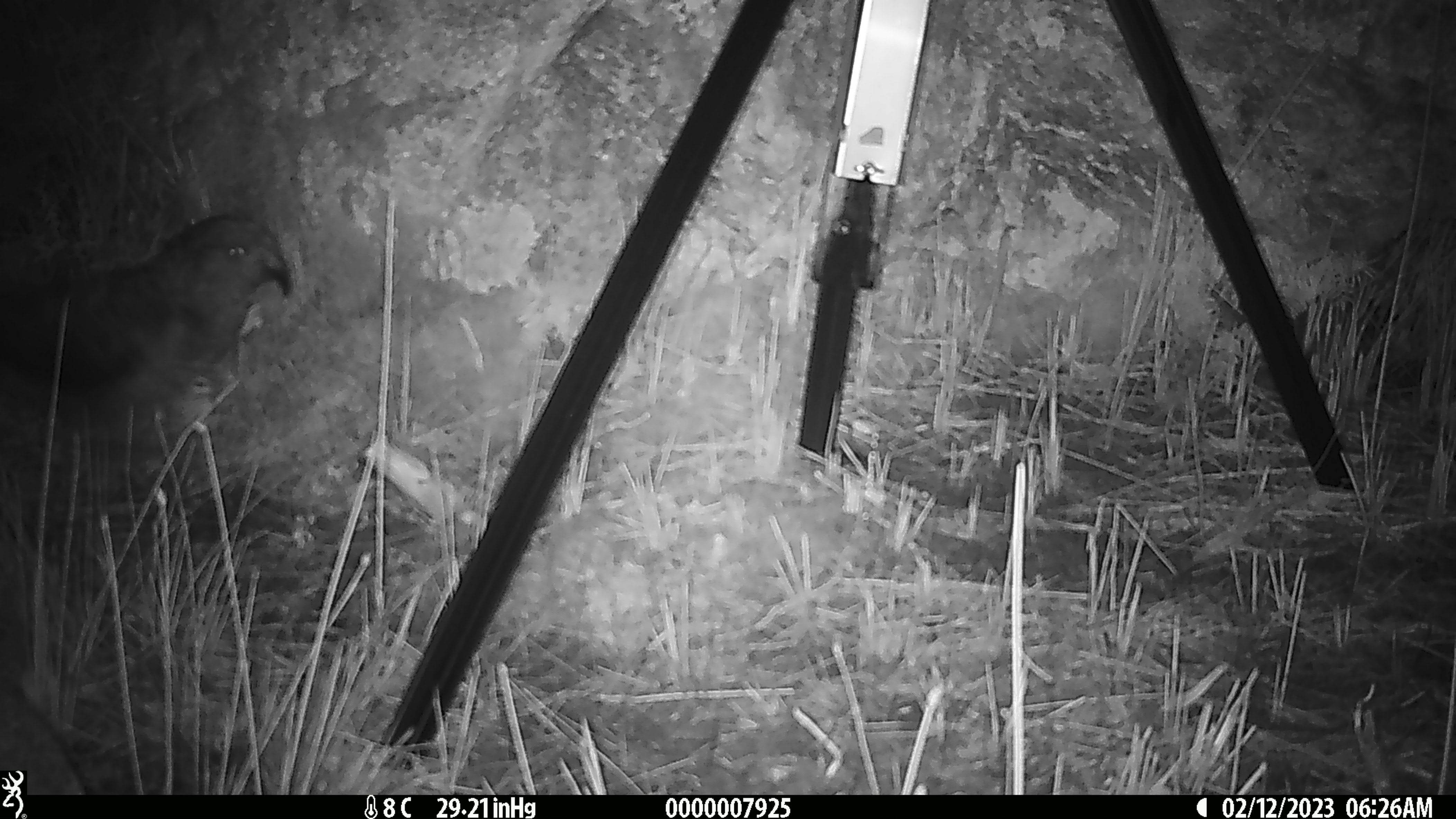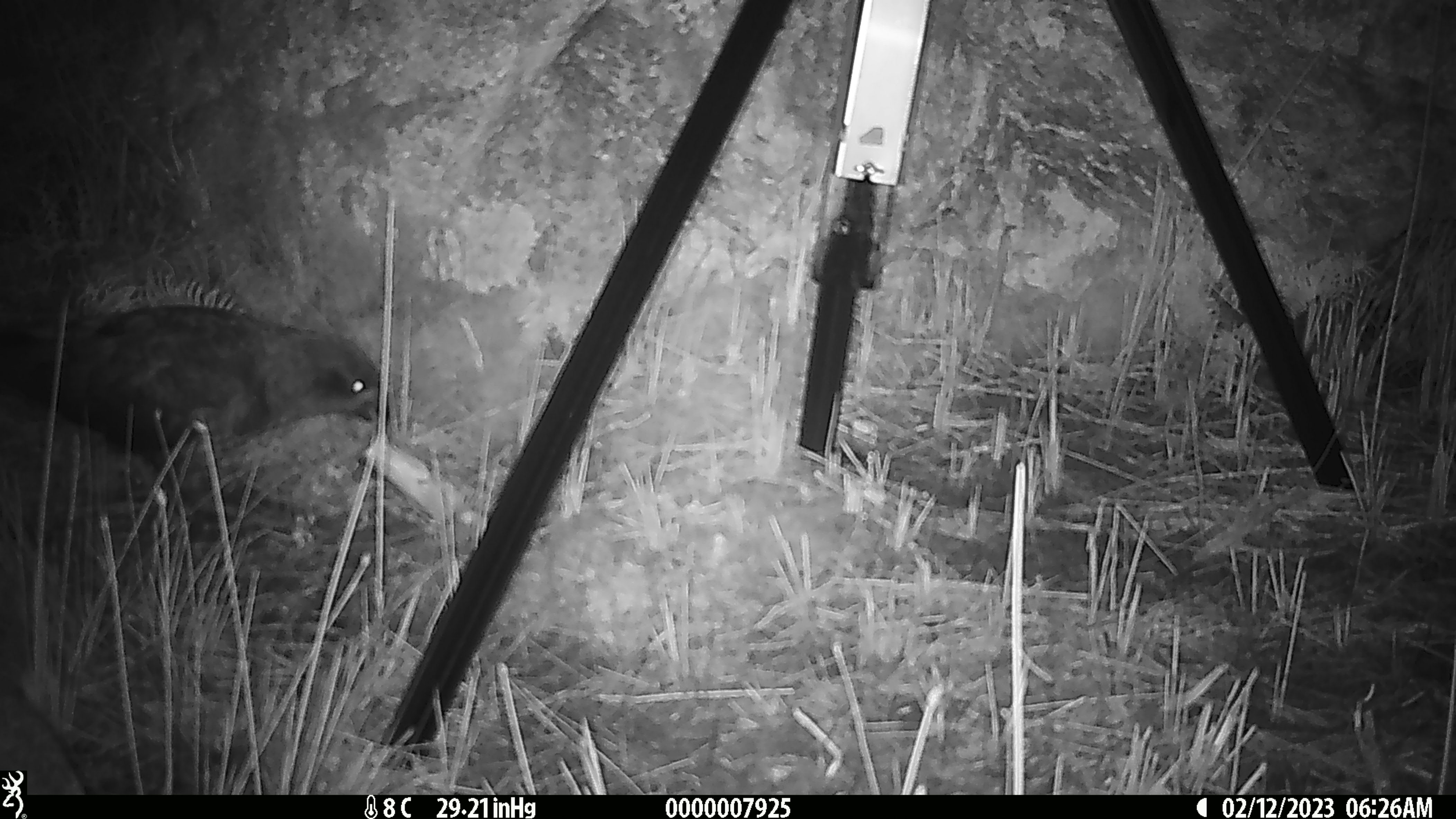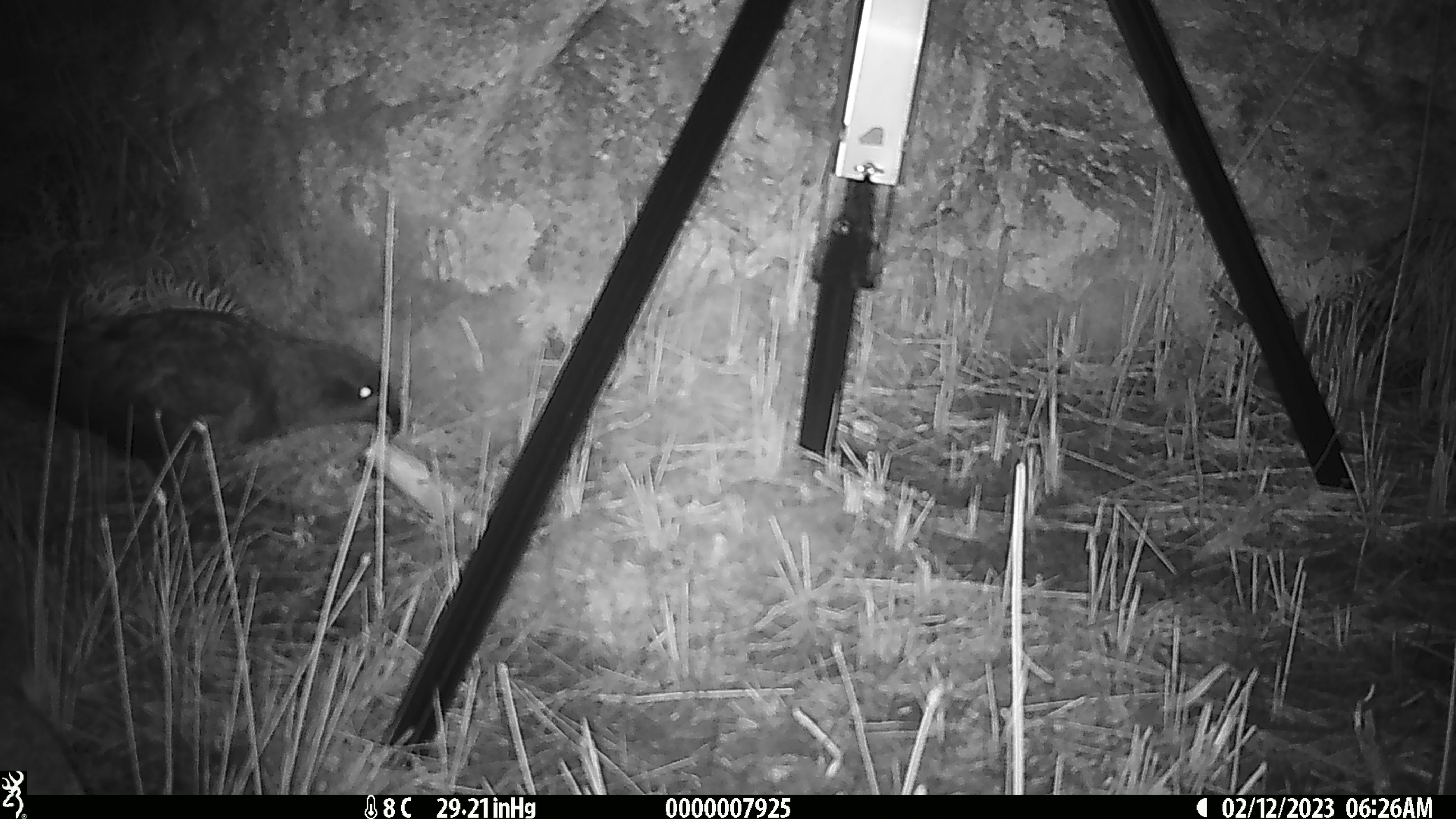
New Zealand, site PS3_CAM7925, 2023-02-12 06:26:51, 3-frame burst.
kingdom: Animalia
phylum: Chordata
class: Aves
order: Psittaciformes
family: Strigopidae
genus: Nestor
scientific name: Nestor notabilis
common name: kea